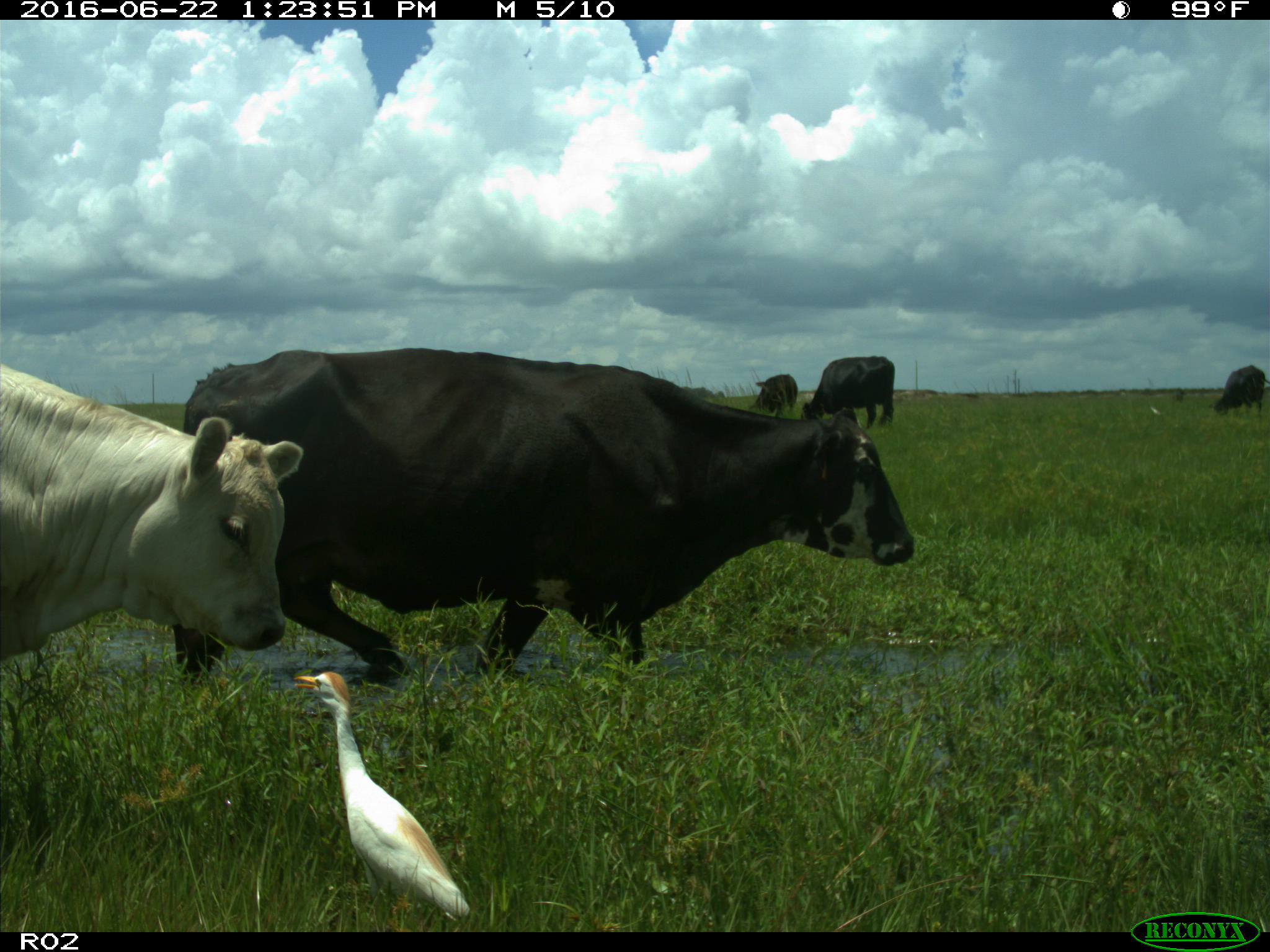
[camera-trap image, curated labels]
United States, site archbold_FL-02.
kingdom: Animalia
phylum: Chordata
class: Mammalia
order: Artiodactyla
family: Bovidae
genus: Bos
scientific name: Bos taurus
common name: domestic cow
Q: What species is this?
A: Bos taurus (domestic cow).